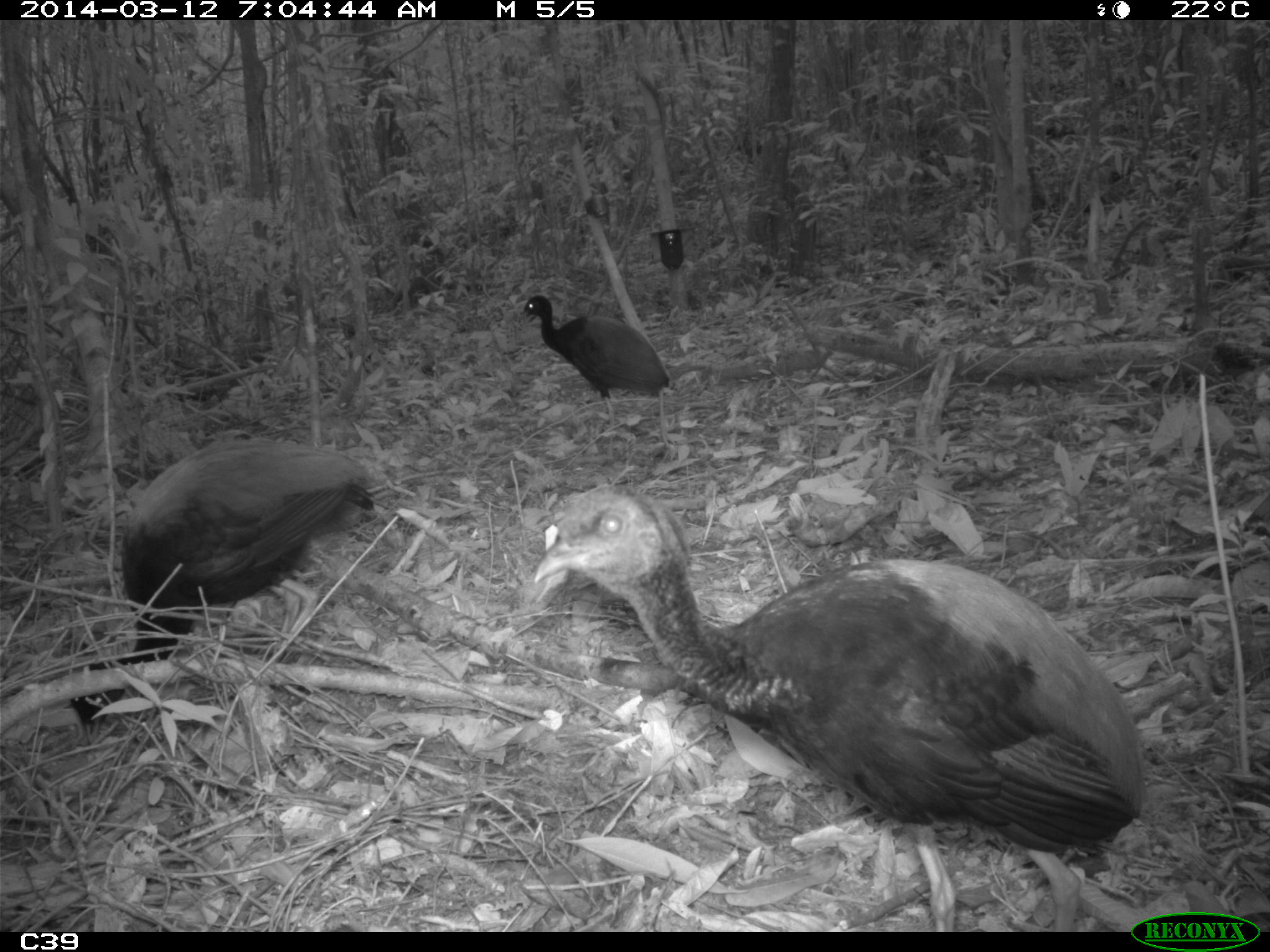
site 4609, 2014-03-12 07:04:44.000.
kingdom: Animalia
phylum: Chordata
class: Aves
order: Gruiformes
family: Psophiidae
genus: Psophia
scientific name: Psophia crepitans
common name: gray-winged trumpeter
Psophia crepitans (gray-winged trumpeter), count 8, age adult.